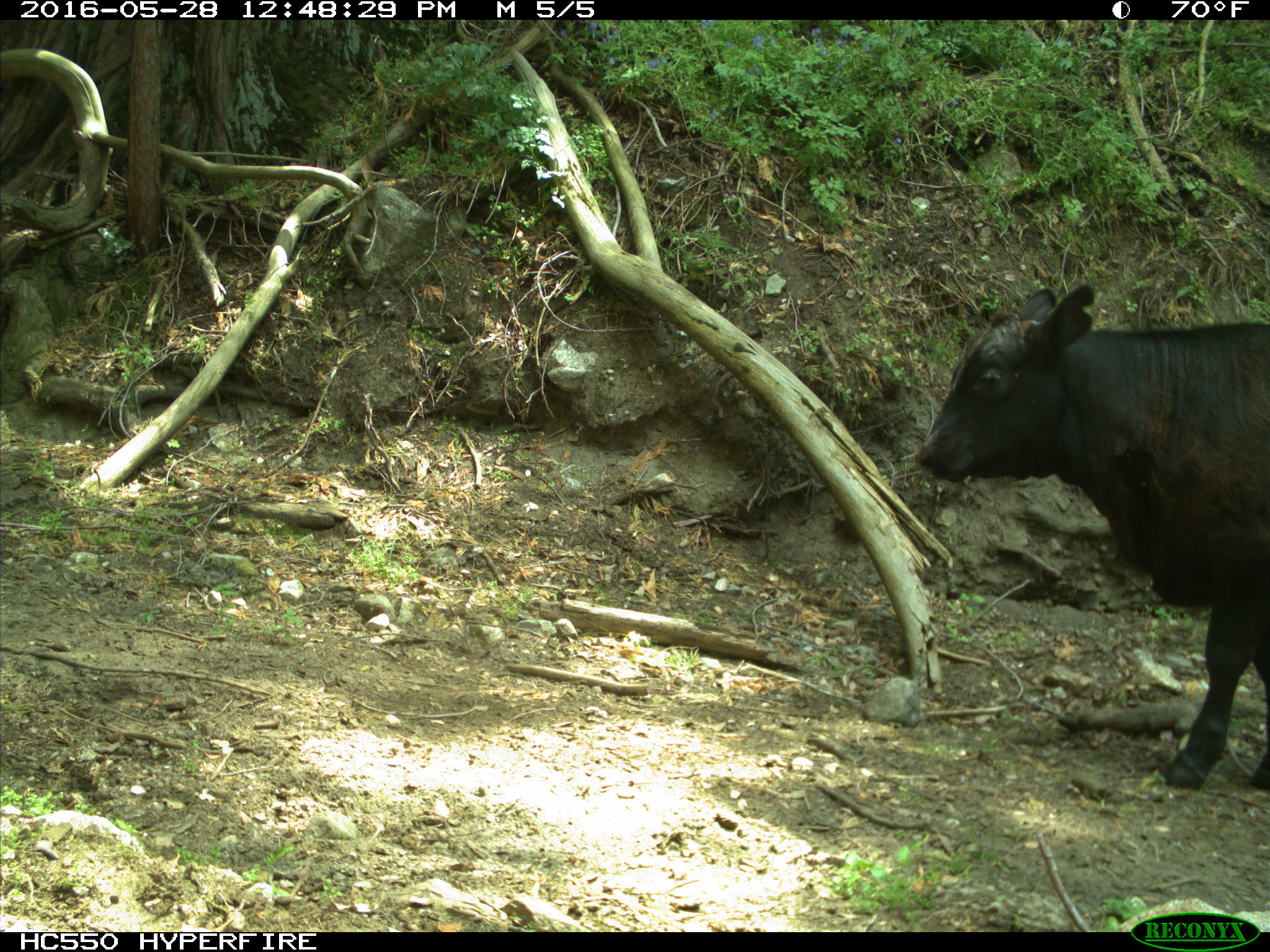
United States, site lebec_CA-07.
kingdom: Animalia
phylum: Chordata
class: Mammalia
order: Artiodactyla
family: Bovidae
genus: Bos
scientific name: Bos taurus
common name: domestic cow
Bos taurus (domestic cow).